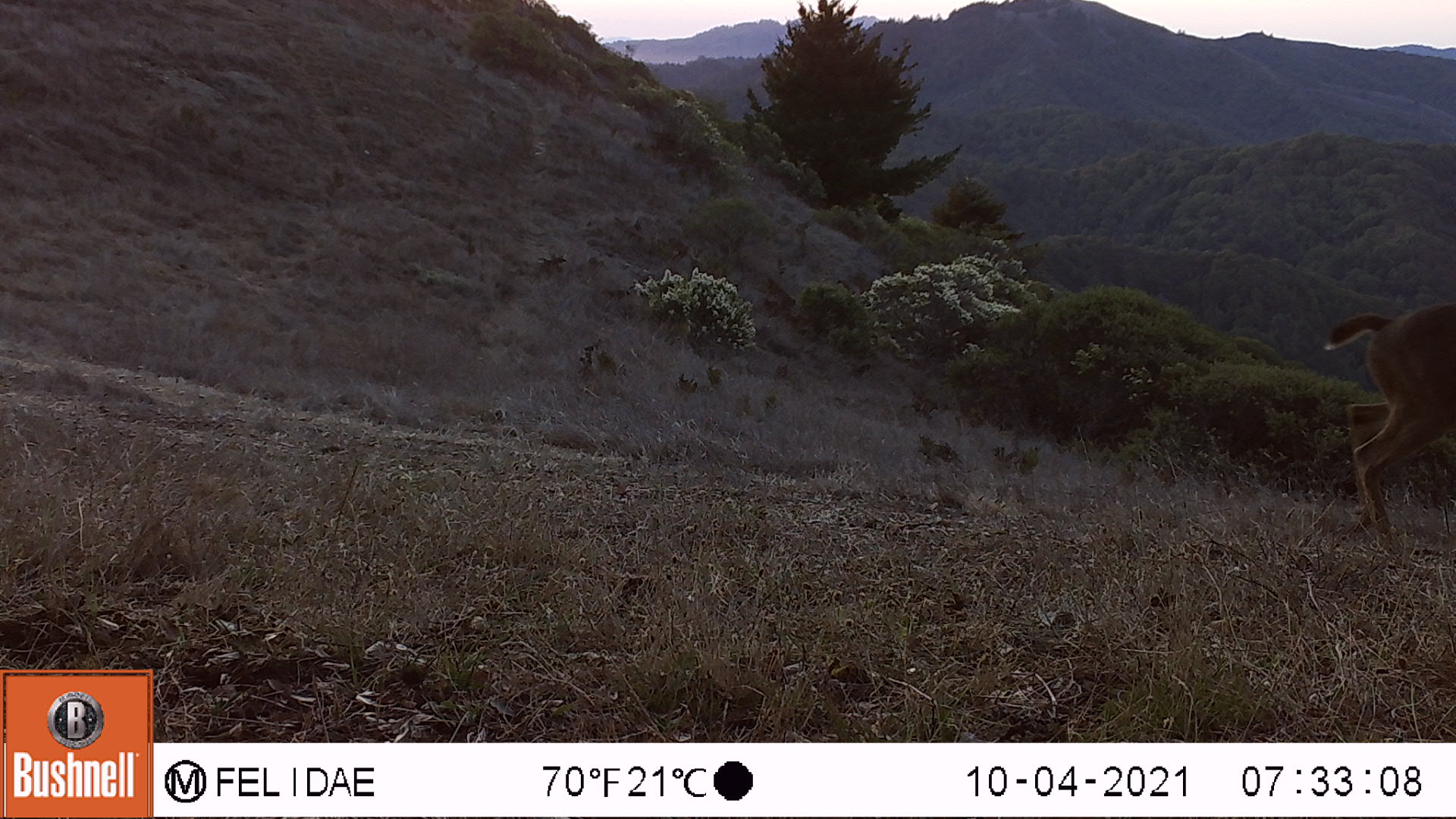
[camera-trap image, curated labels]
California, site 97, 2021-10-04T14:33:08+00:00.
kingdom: Animalia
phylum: Chordata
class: Mammalia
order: Artiodactyla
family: Cervidae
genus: Odocoileus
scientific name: Odocoileus hemionus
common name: mule deer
Mule deer (Odocoileus hemionus).